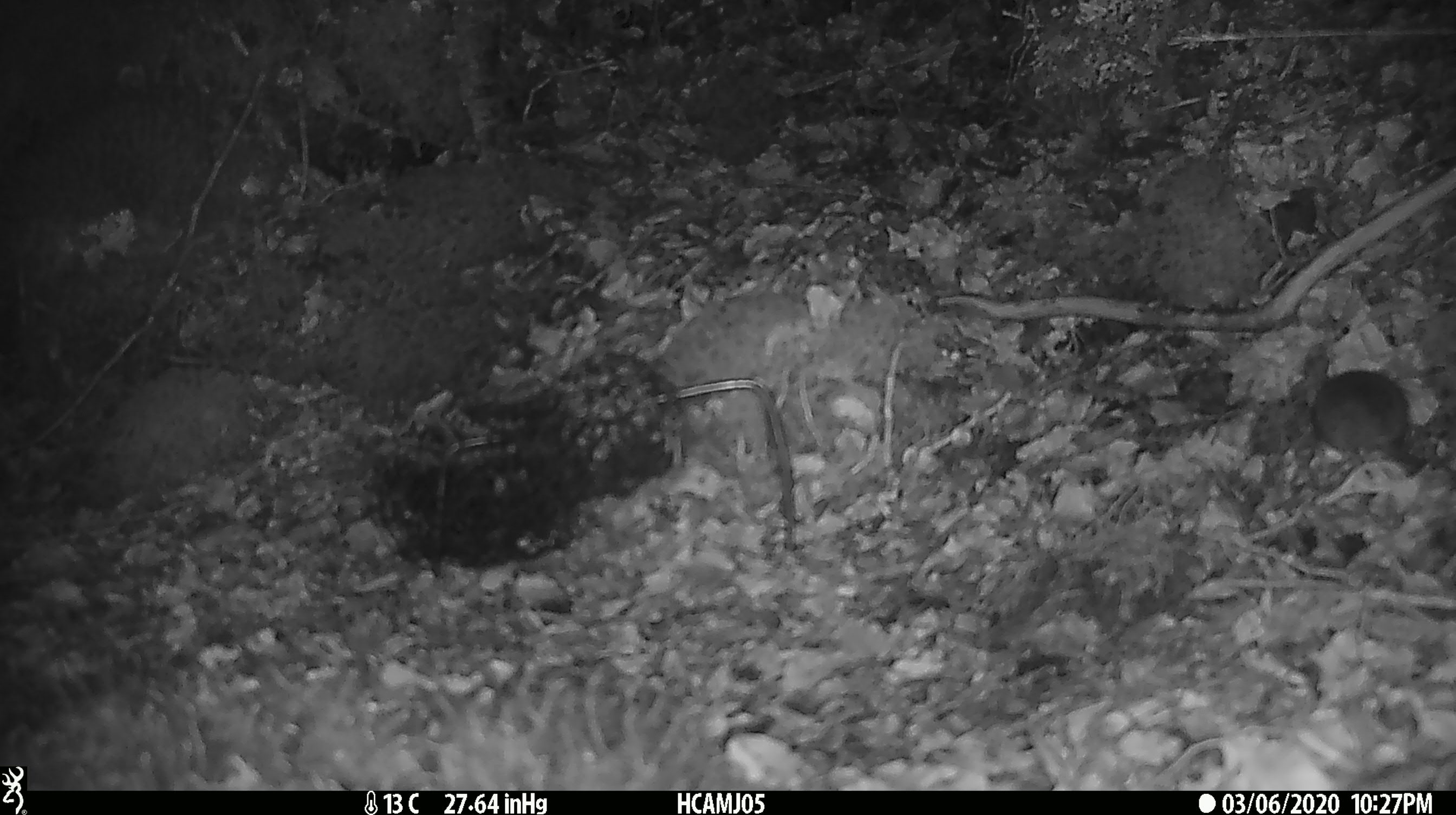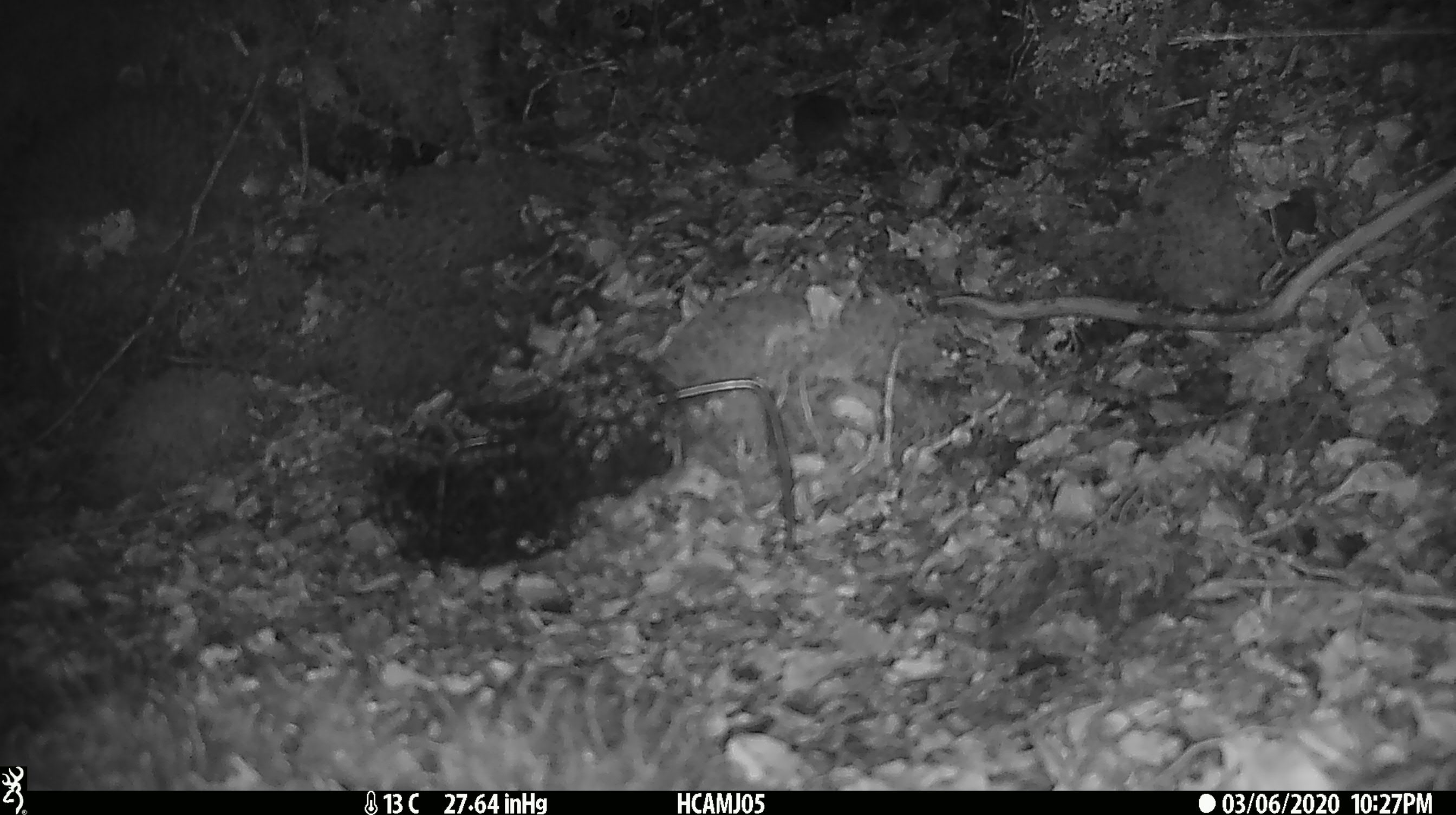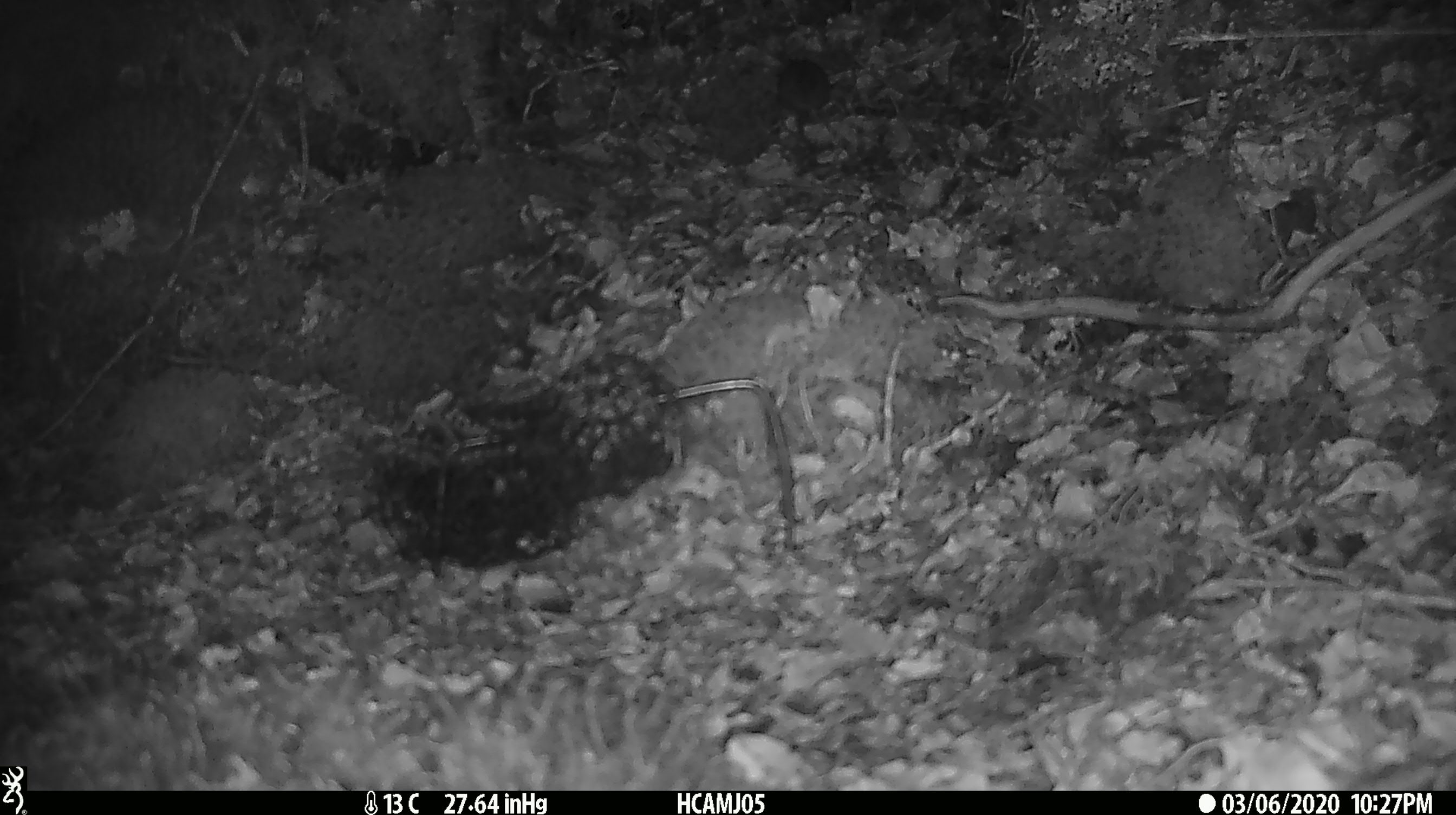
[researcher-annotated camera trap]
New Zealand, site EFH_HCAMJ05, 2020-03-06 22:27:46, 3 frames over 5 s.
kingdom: Animalia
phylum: Chordata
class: Mammalia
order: Rodentia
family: Muridae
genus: Mus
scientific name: Mus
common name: mouse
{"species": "mouse (Mus)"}